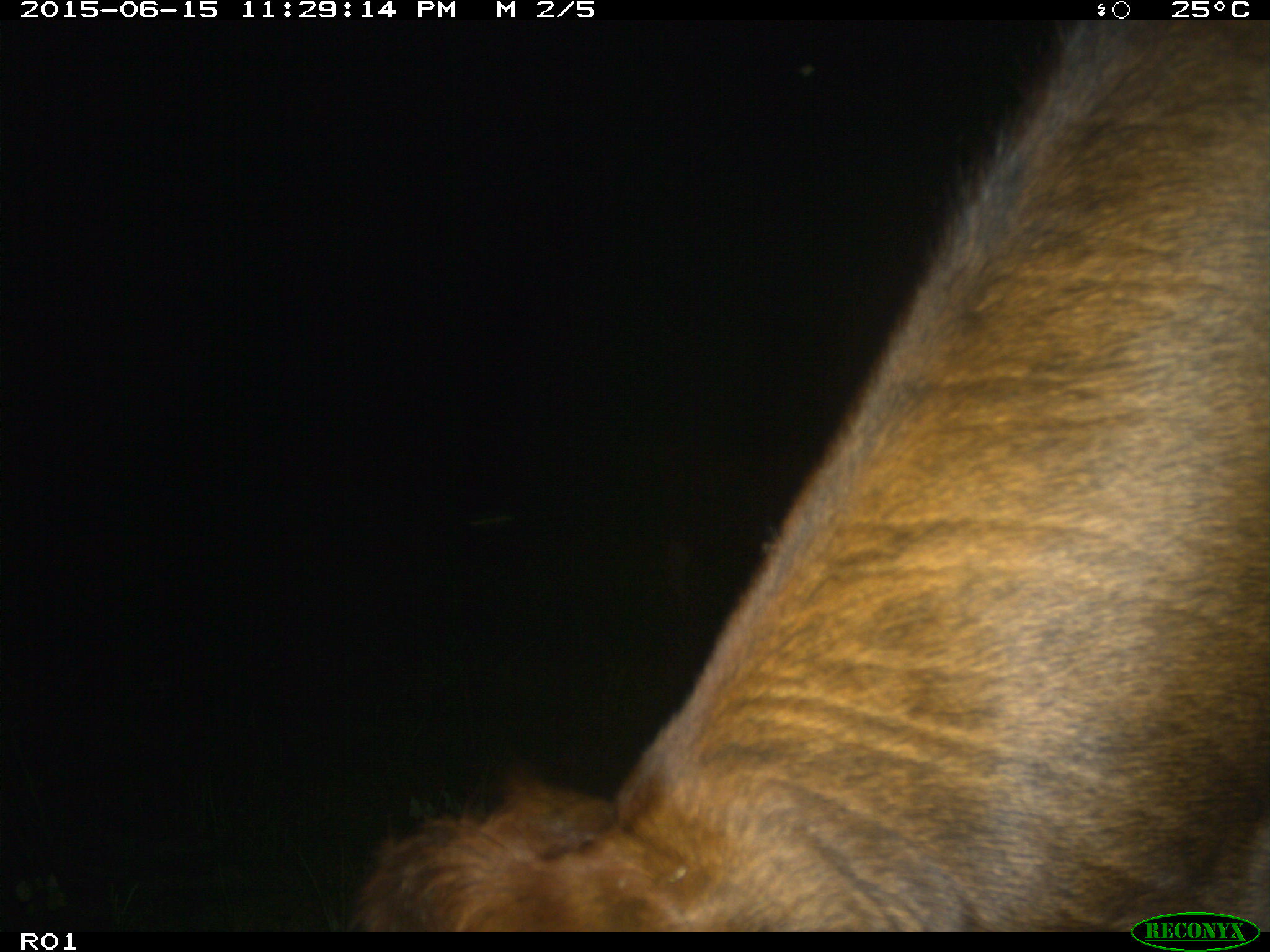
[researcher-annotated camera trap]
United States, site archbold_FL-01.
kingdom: Animalia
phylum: Chordata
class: Mammalia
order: Artiodactyla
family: Bovidae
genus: Bos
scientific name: Bos taurus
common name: domestic cow